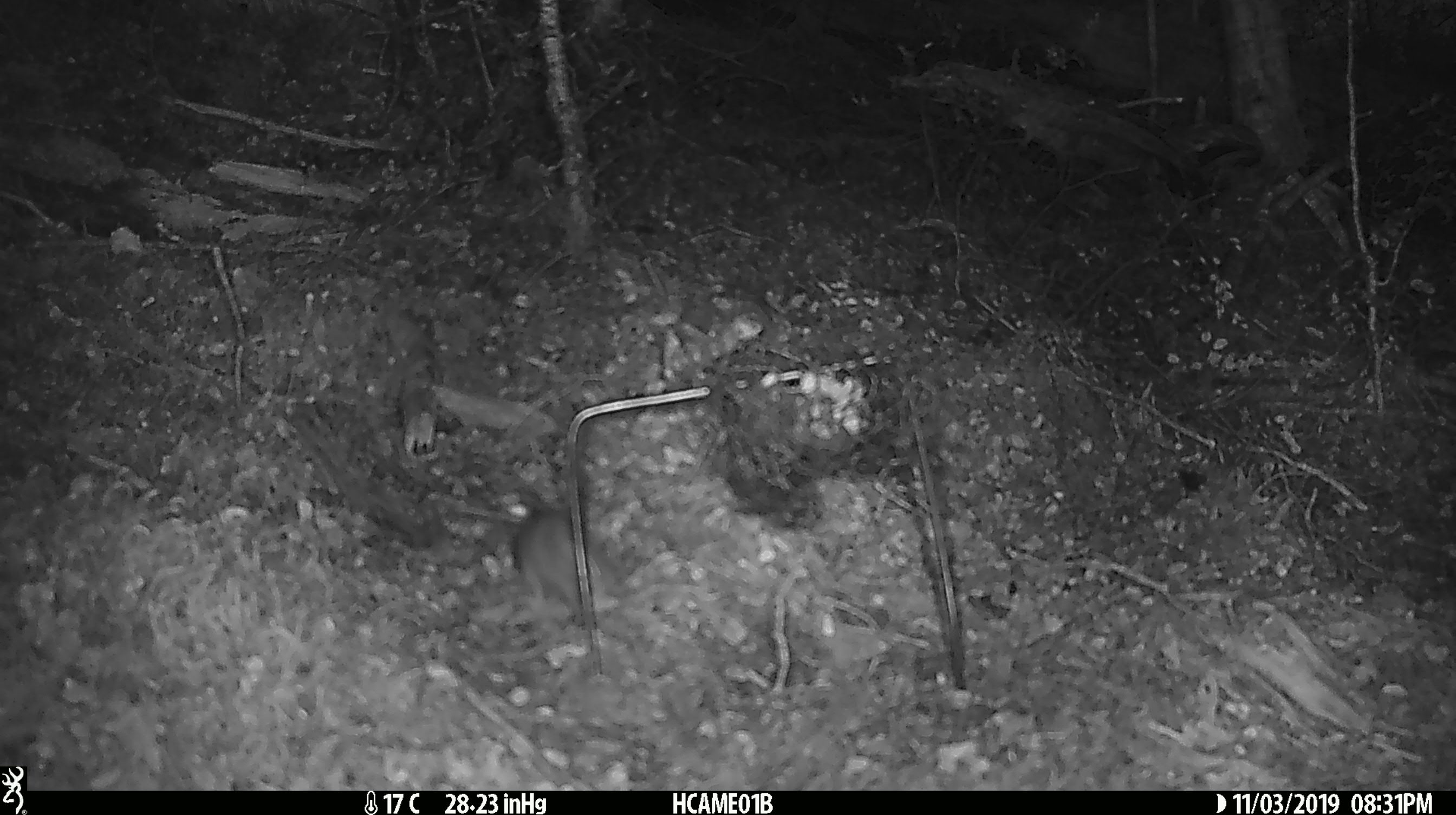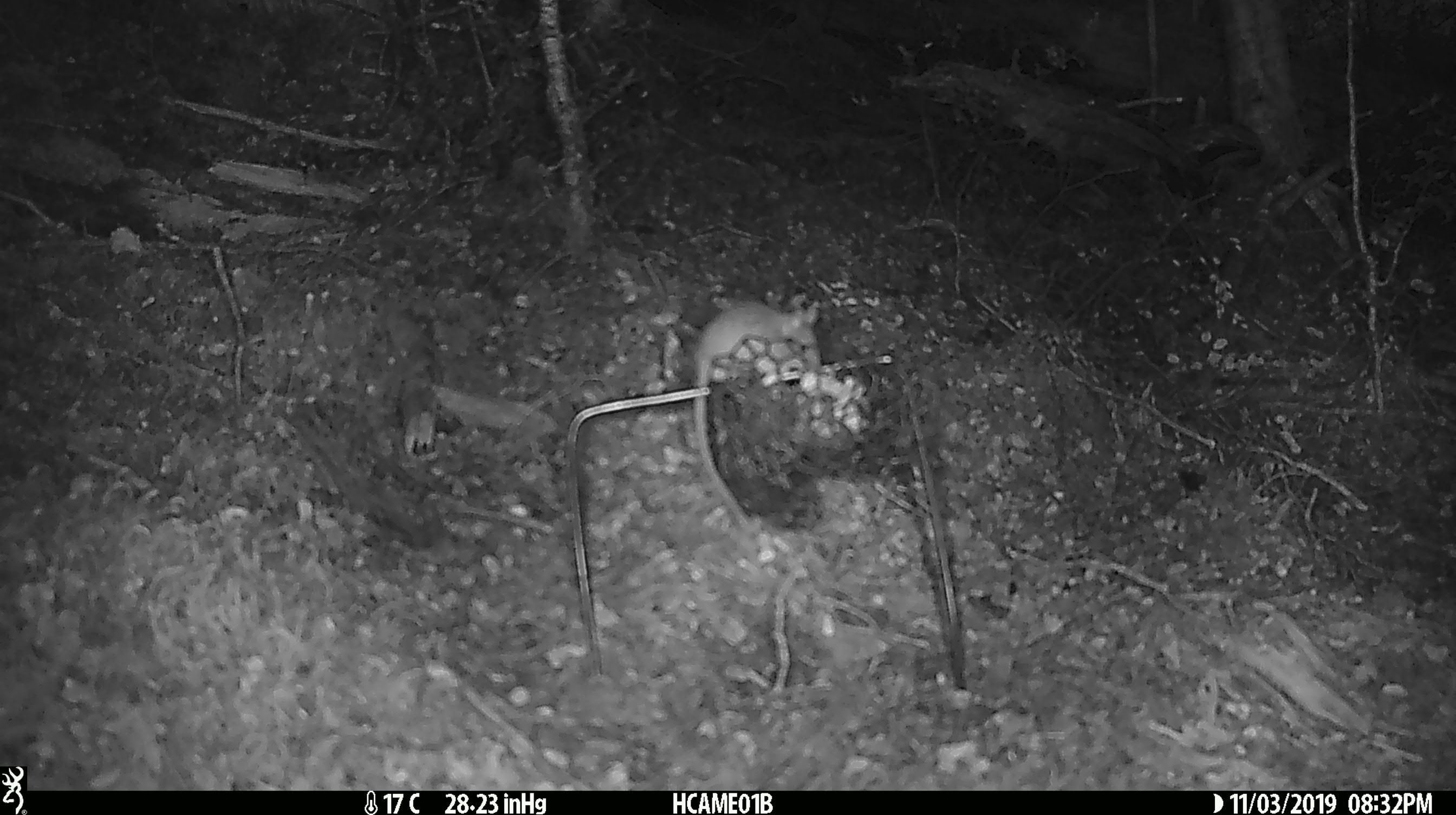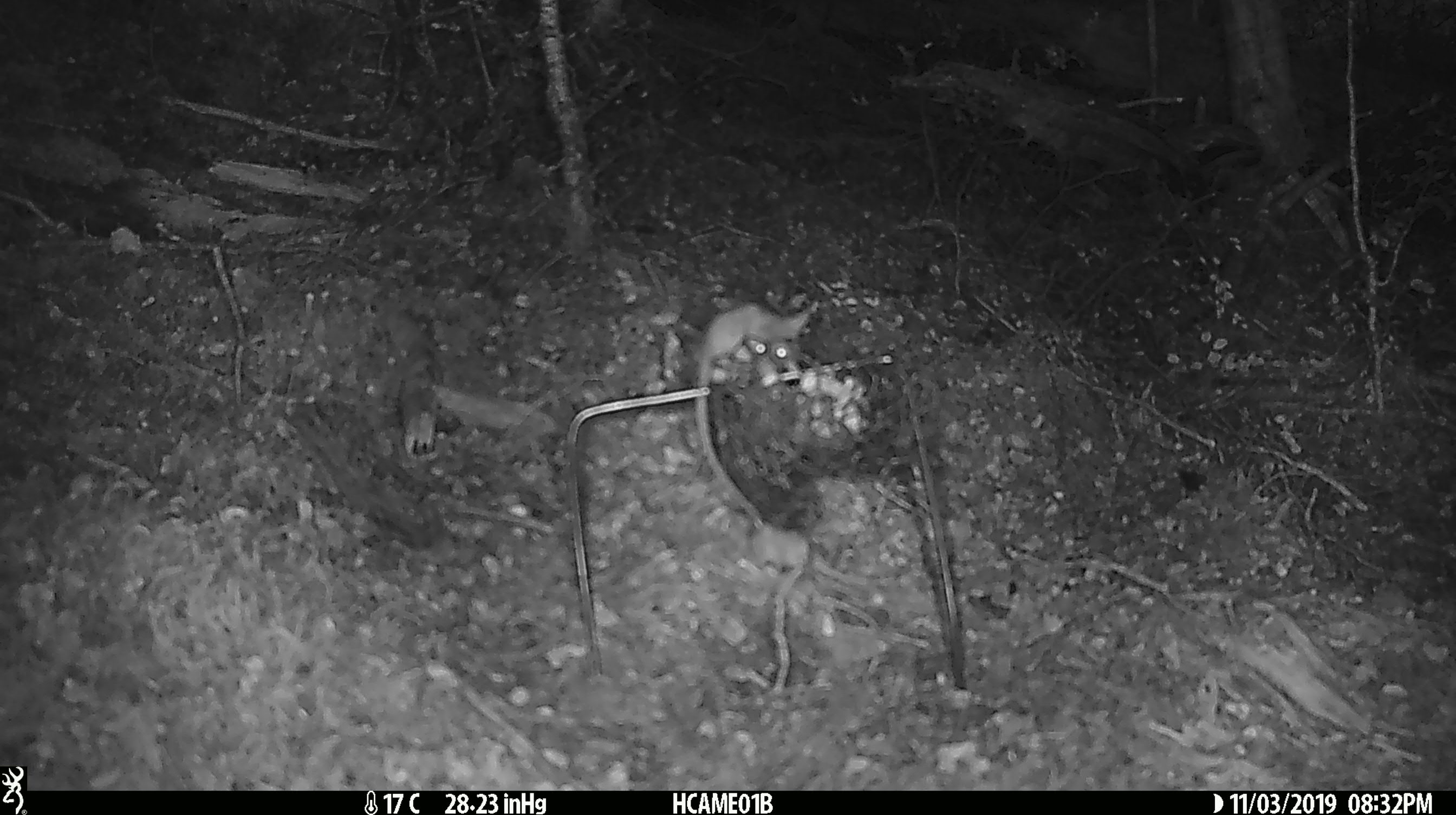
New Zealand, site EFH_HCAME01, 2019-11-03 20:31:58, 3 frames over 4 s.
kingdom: Animalia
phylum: Chordata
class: Mammalia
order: Rodentia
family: Muridae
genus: Mus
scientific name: Mus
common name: mouse